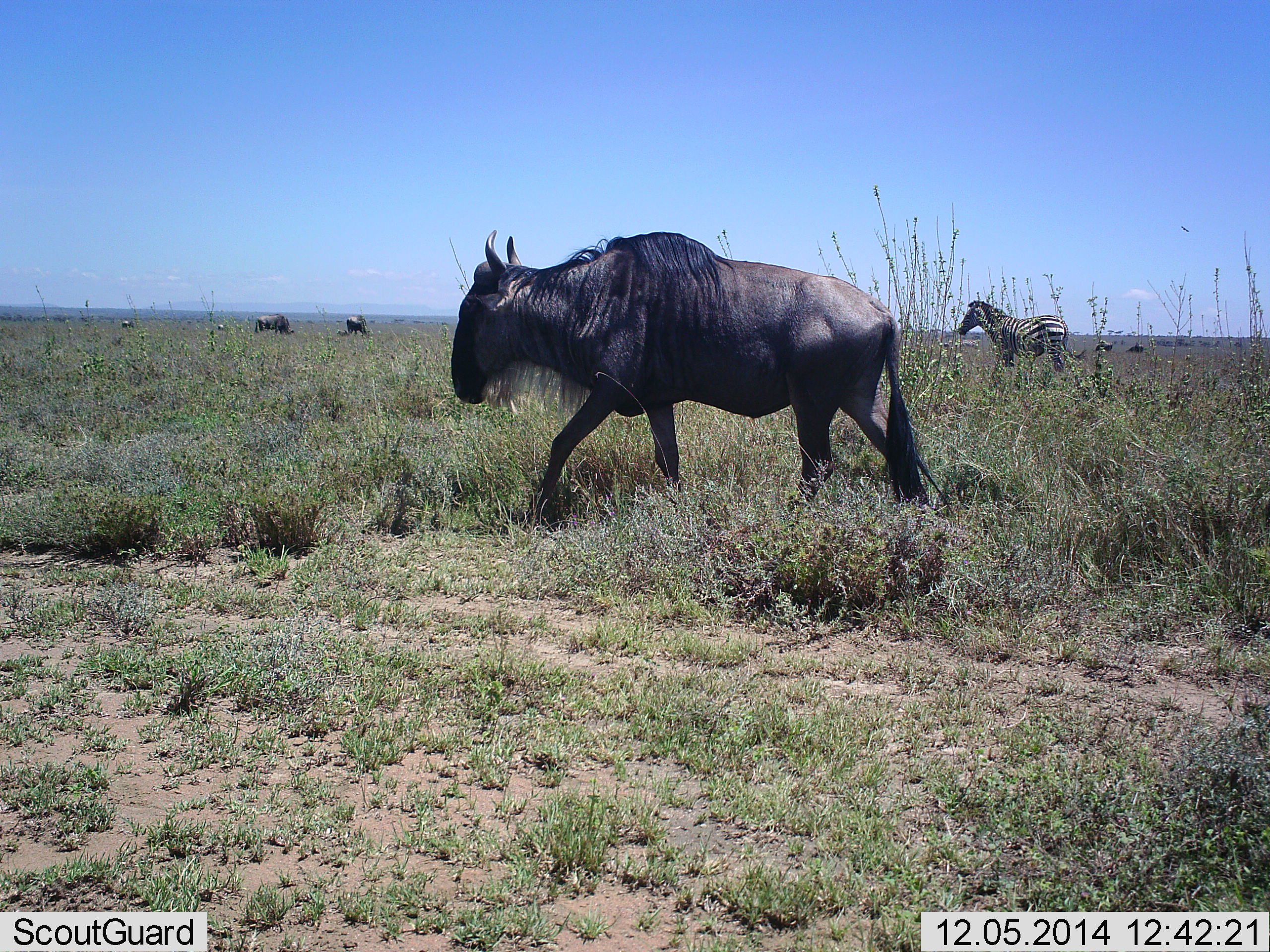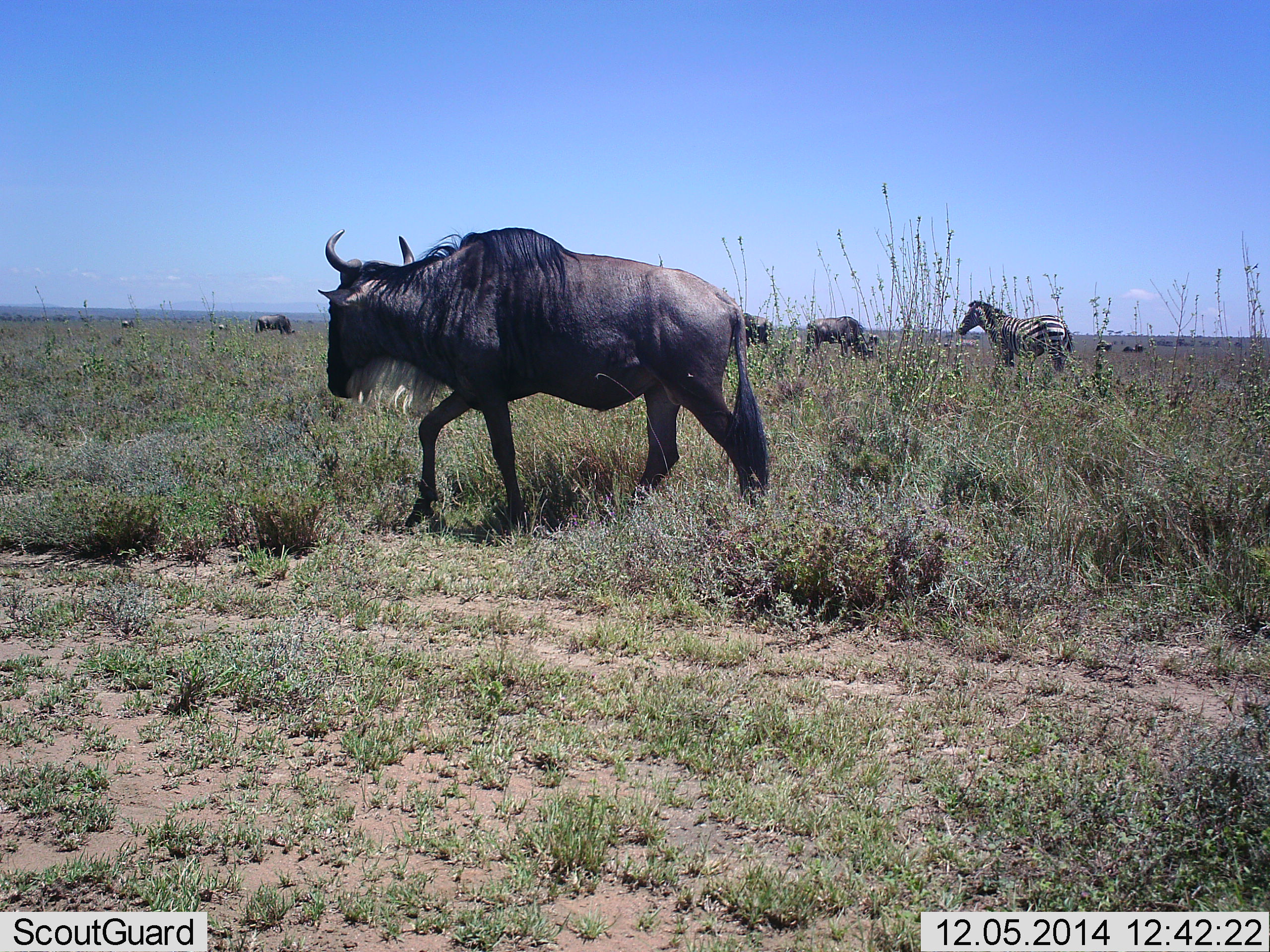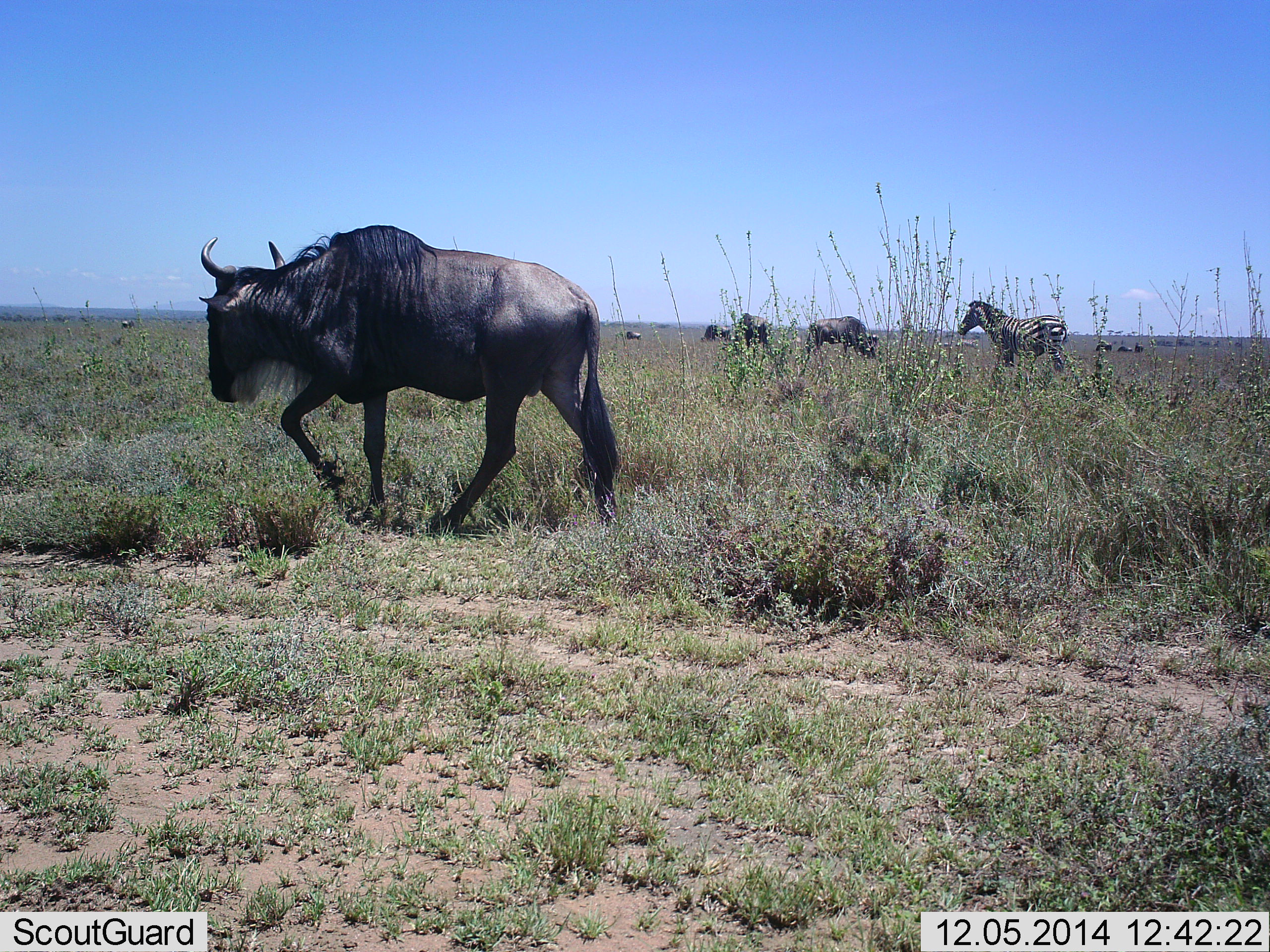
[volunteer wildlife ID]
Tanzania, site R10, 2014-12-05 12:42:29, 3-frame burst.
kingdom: Animalia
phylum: Chordata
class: Mammalia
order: Artiodactyla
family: Bovidae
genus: Connochaetes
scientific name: Connochaetes taurinus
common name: blue wildebeest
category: wildebeest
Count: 6.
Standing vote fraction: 40%.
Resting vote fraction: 0%.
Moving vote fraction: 100%.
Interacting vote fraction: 0%.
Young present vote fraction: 0%.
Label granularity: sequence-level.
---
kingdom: Animalia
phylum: Chordata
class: Mammalia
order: Perissodactyla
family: Equidae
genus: Equus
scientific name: Equus quagga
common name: plains zebra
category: zebra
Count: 1.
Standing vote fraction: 100%.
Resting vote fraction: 10%.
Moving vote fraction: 10%.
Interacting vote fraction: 0%.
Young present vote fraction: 0%.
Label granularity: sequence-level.